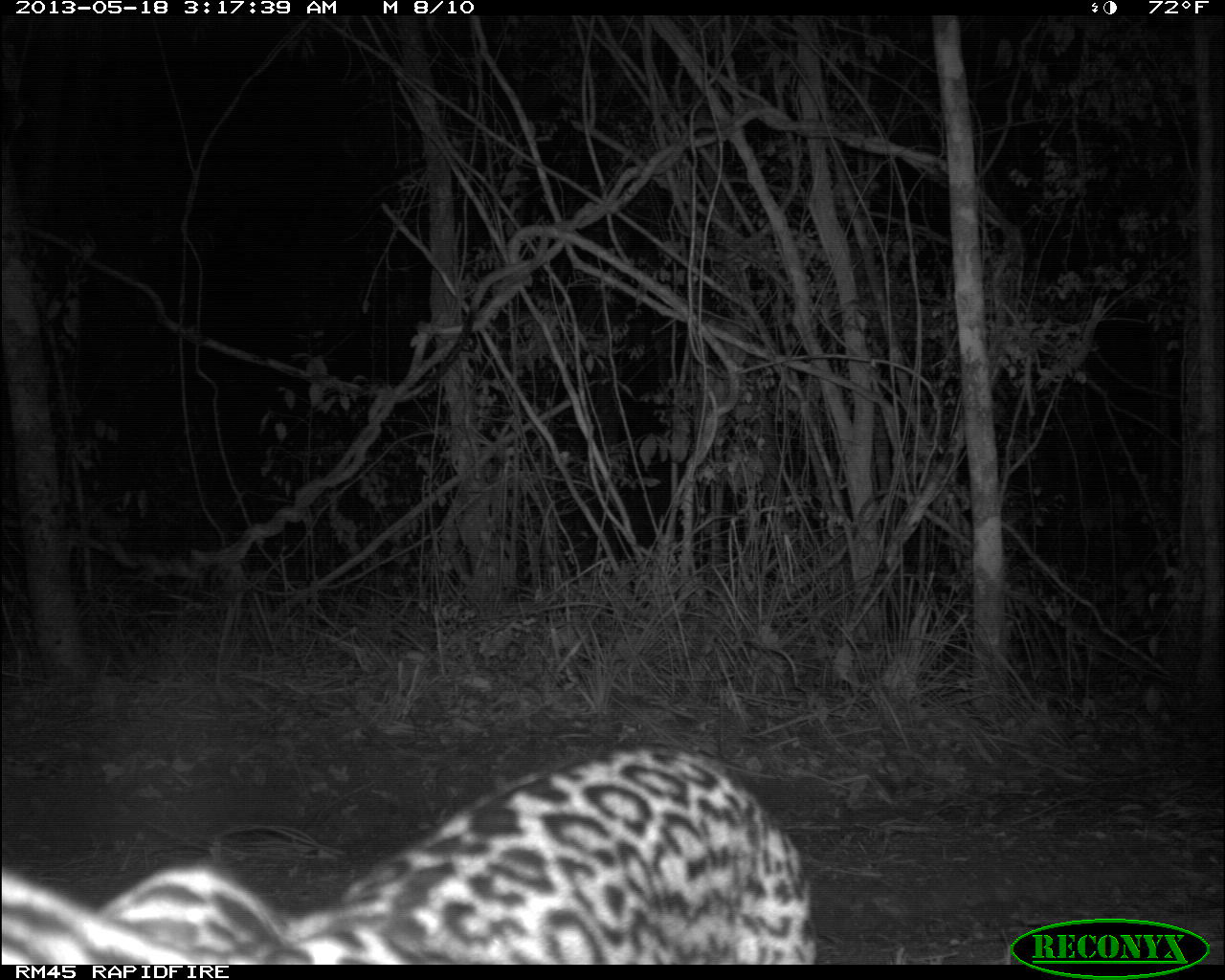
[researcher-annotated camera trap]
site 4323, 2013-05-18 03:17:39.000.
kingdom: Animalia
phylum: Chordata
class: Mammalia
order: Carnivora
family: Felidae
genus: Leopardus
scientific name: Leopardus pardalis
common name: ocelot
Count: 1.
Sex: male.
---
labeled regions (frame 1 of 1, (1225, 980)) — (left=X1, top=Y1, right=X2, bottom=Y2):
leopardus pardalis: (left=0, top=741, right=813, bottom=963)